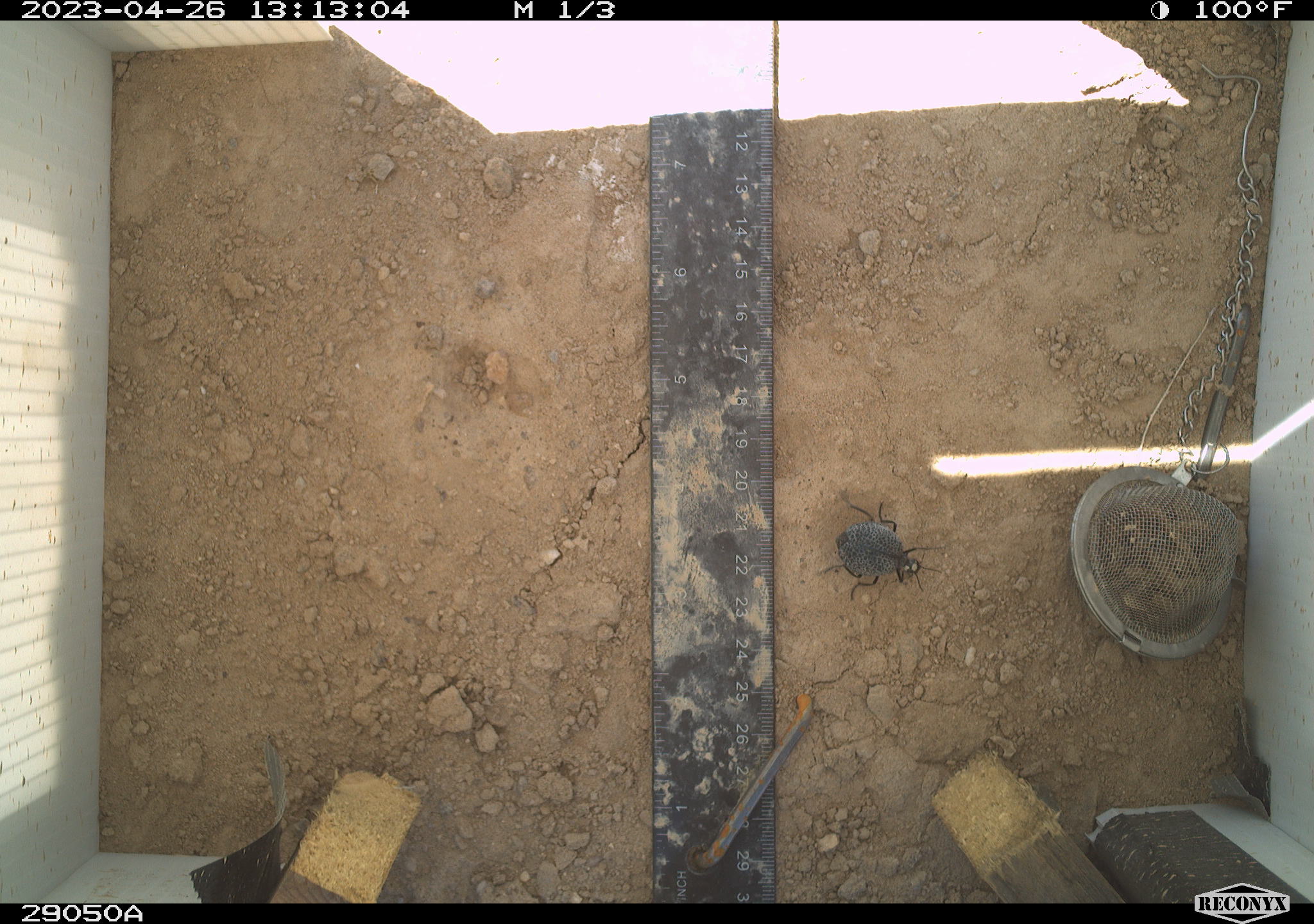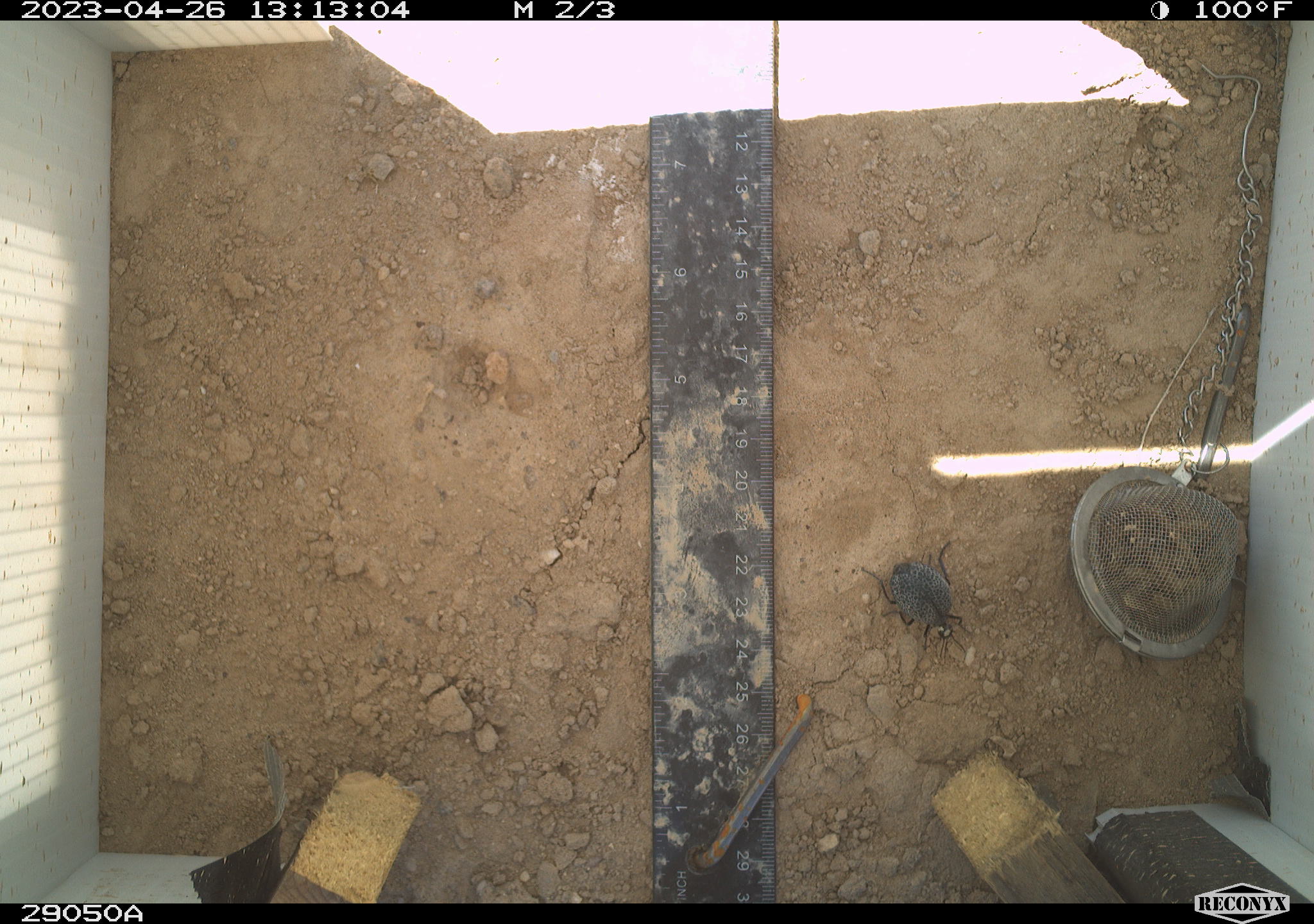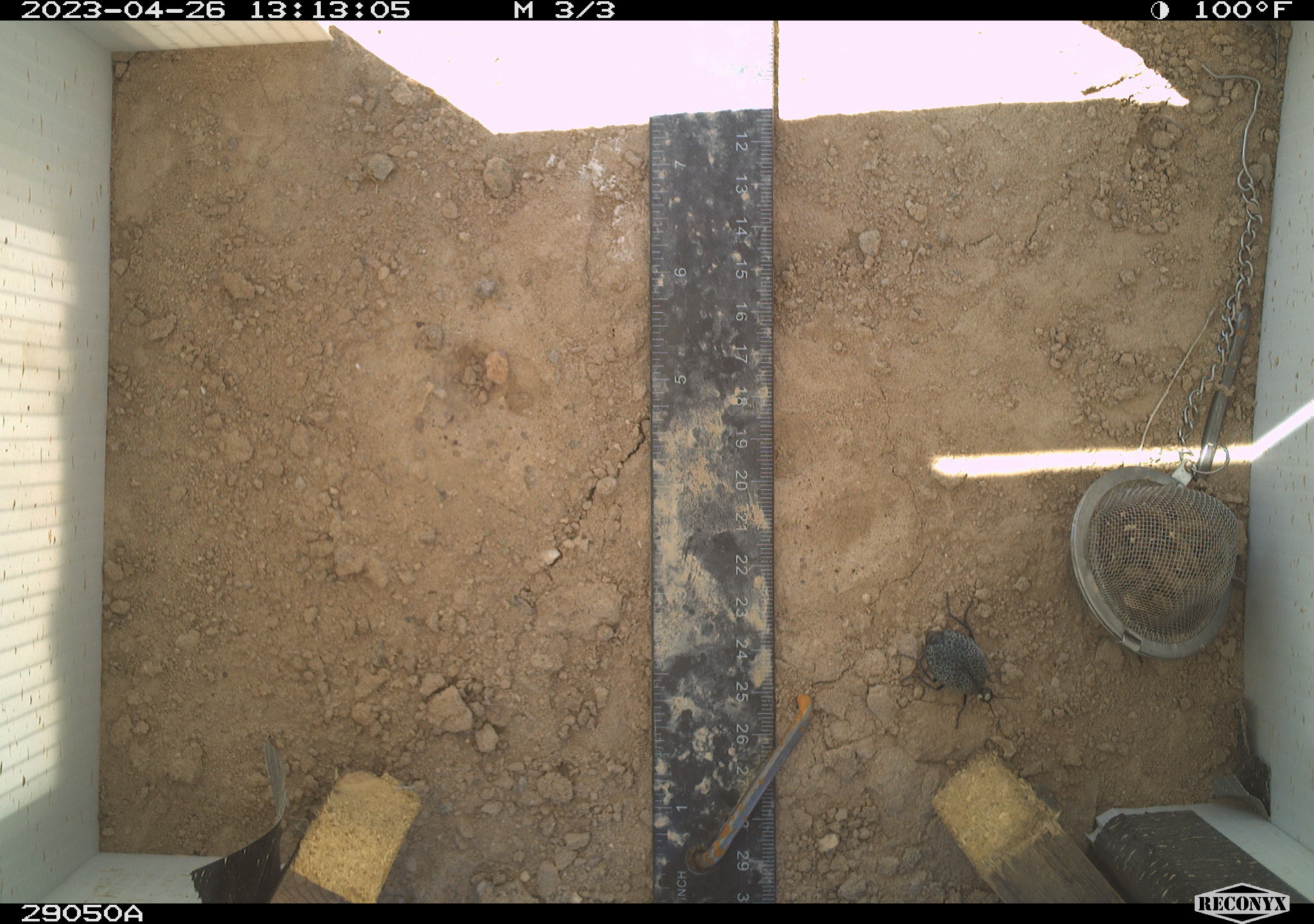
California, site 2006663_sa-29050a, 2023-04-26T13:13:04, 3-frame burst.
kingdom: Animalia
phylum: Arthropoda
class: Insecta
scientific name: Insecta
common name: insect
Insect (Insecta).